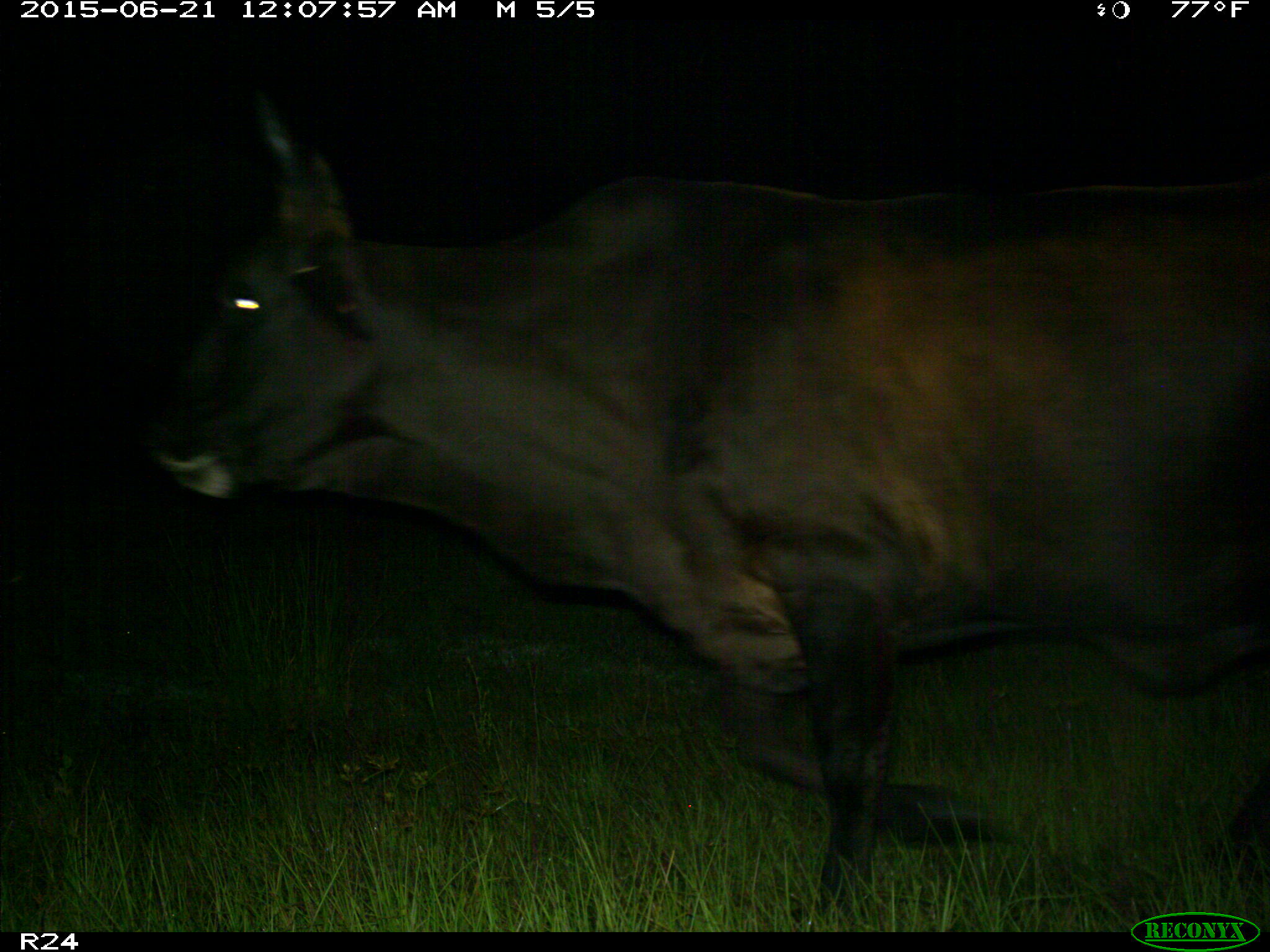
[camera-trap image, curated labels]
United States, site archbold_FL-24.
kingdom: Animalia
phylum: Chordata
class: Mammalia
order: Artiodactyla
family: Bovidae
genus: Bos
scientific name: Bos taurus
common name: domestic cow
Bos taurus (domestic cow).